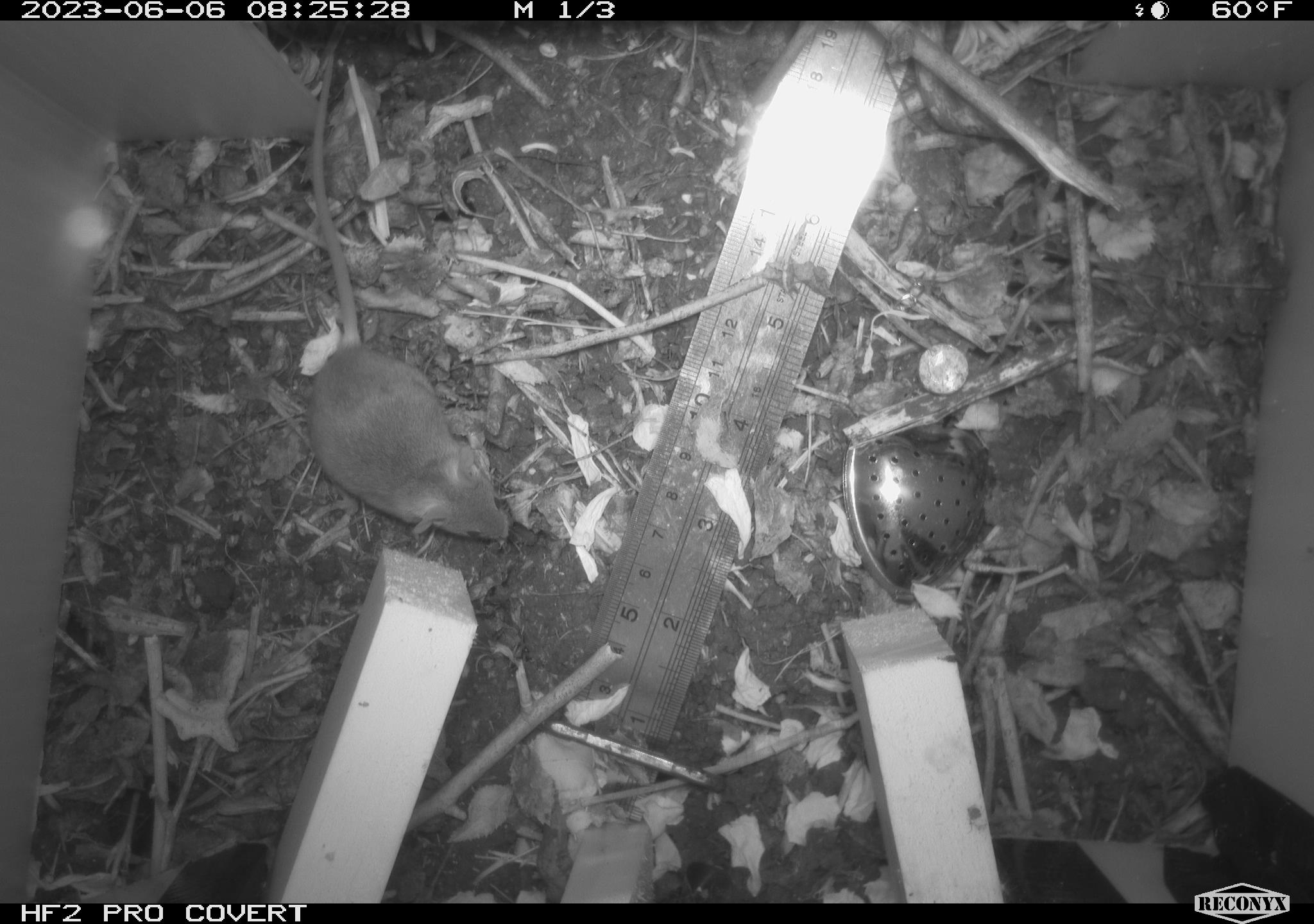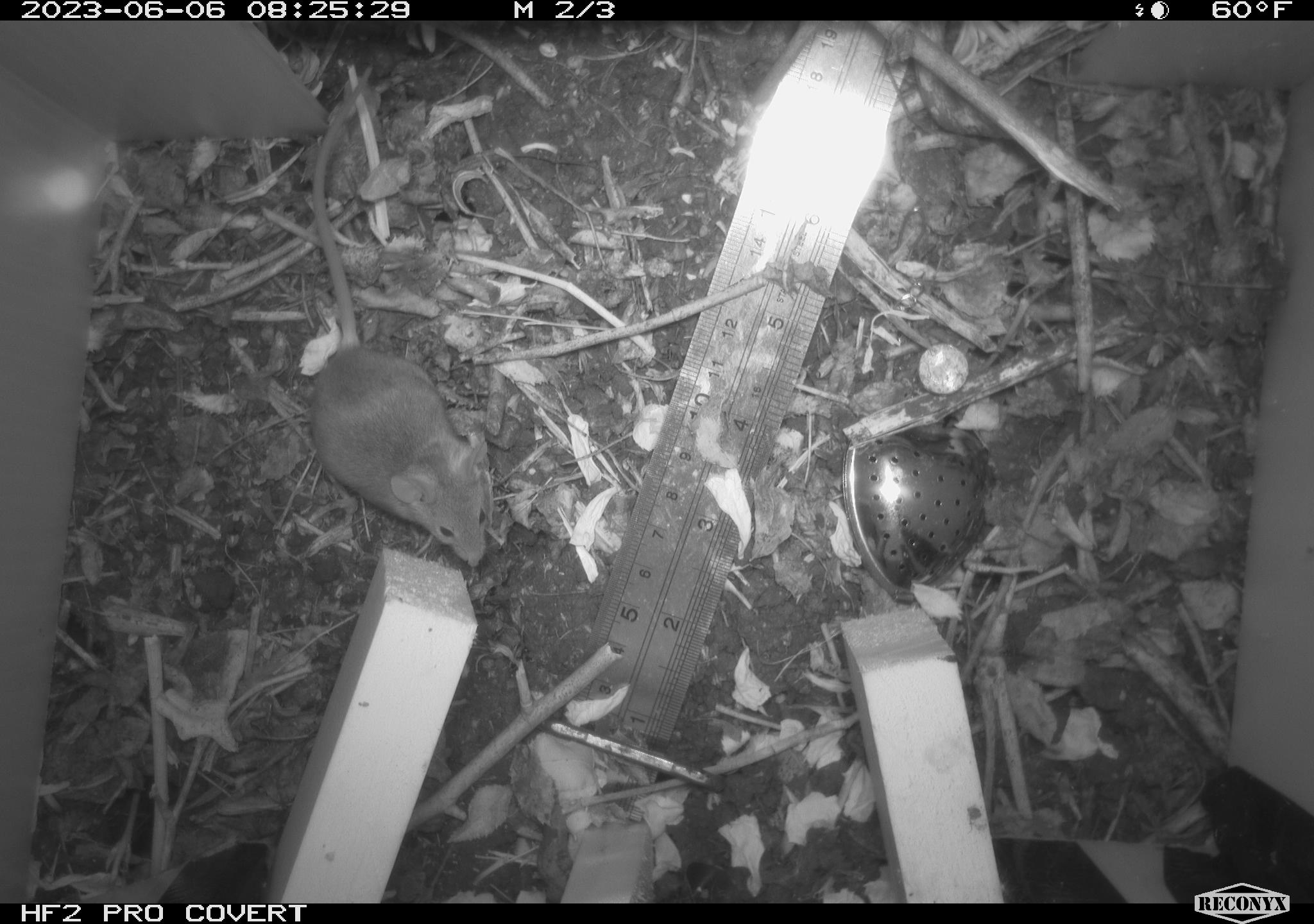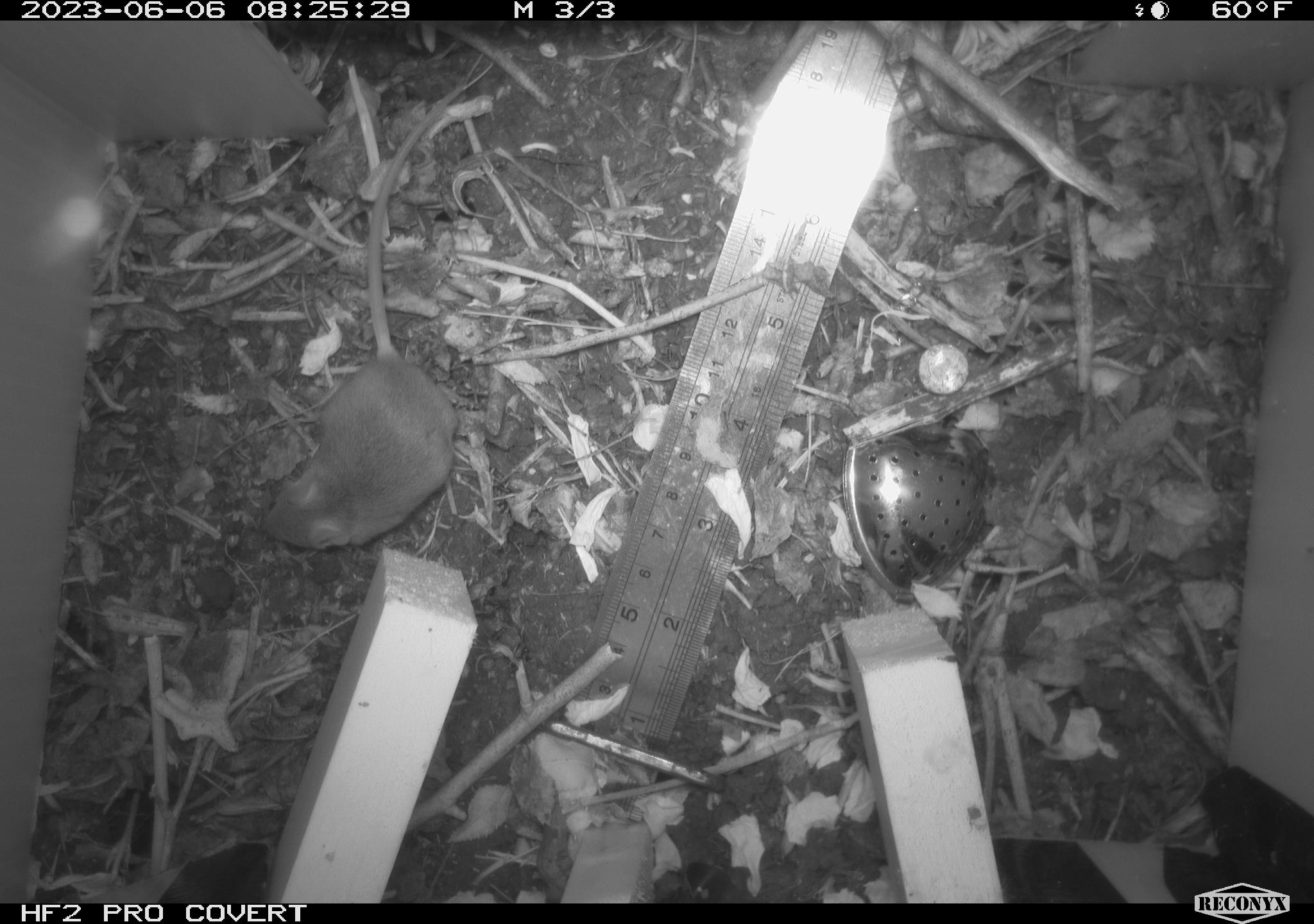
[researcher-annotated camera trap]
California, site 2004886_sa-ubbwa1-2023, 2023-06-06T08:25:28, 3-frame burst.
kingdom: Animalia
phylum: Chordata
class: Mammalia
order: Rodentia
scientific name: Rodentia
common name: rodent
Rodent (Rodentia).